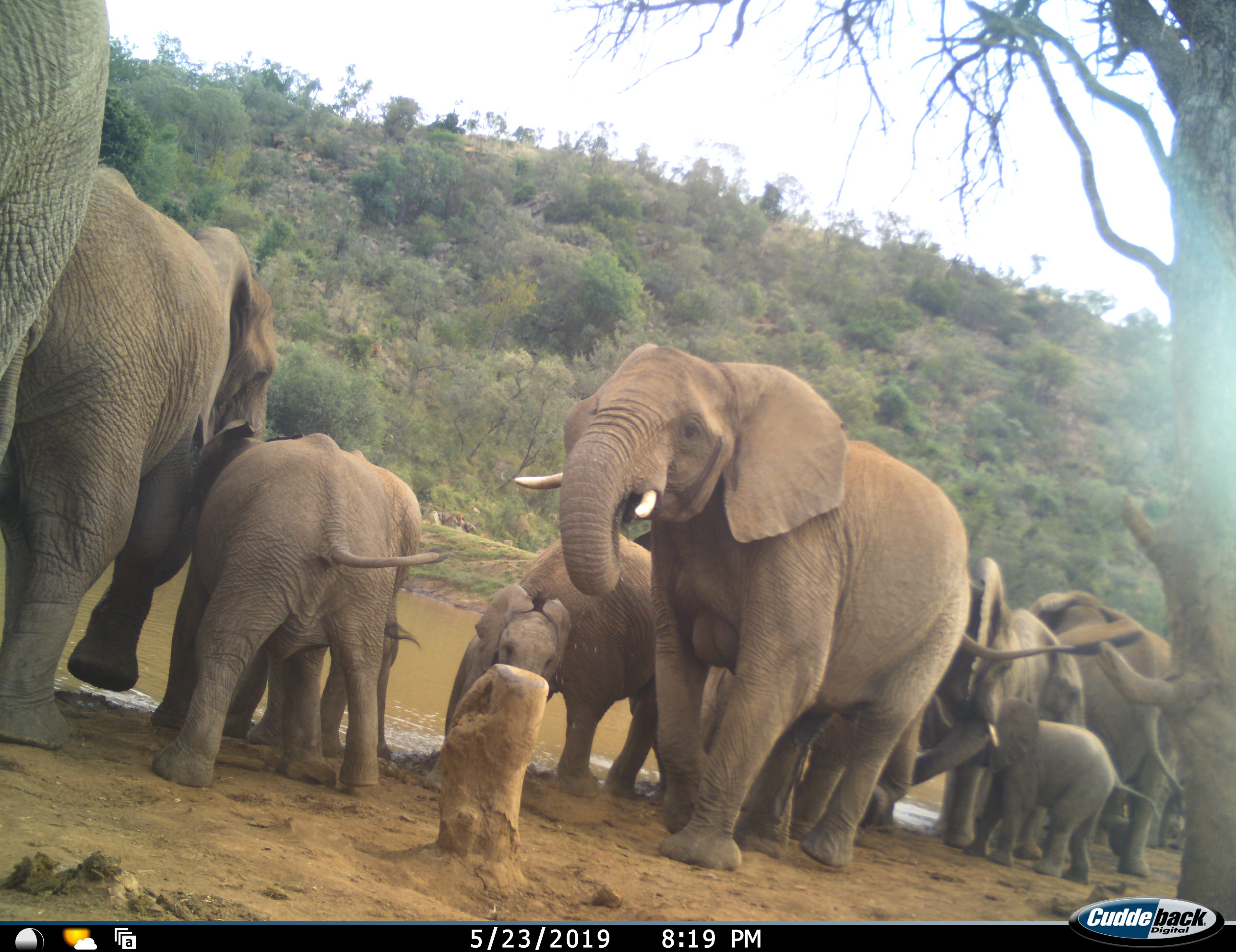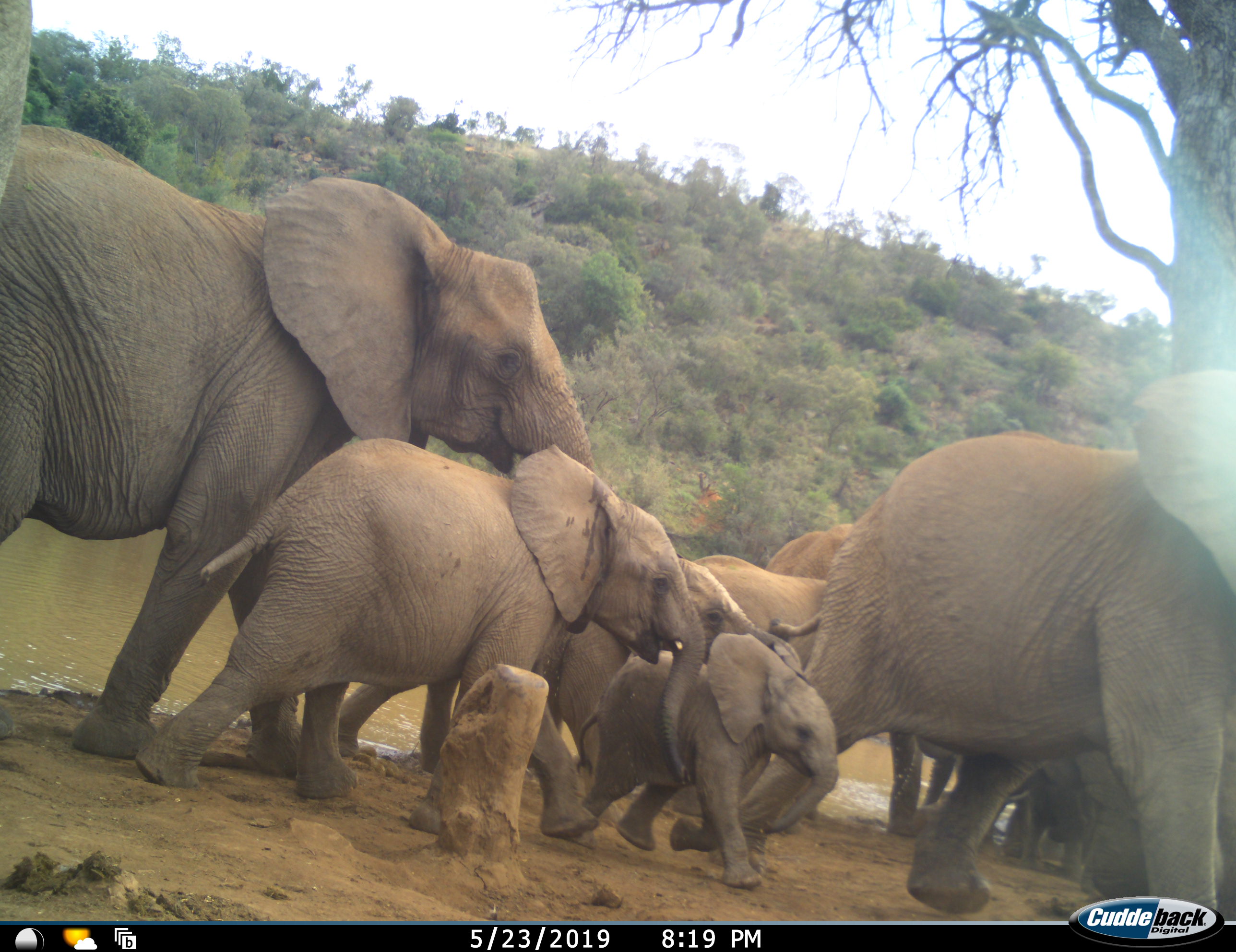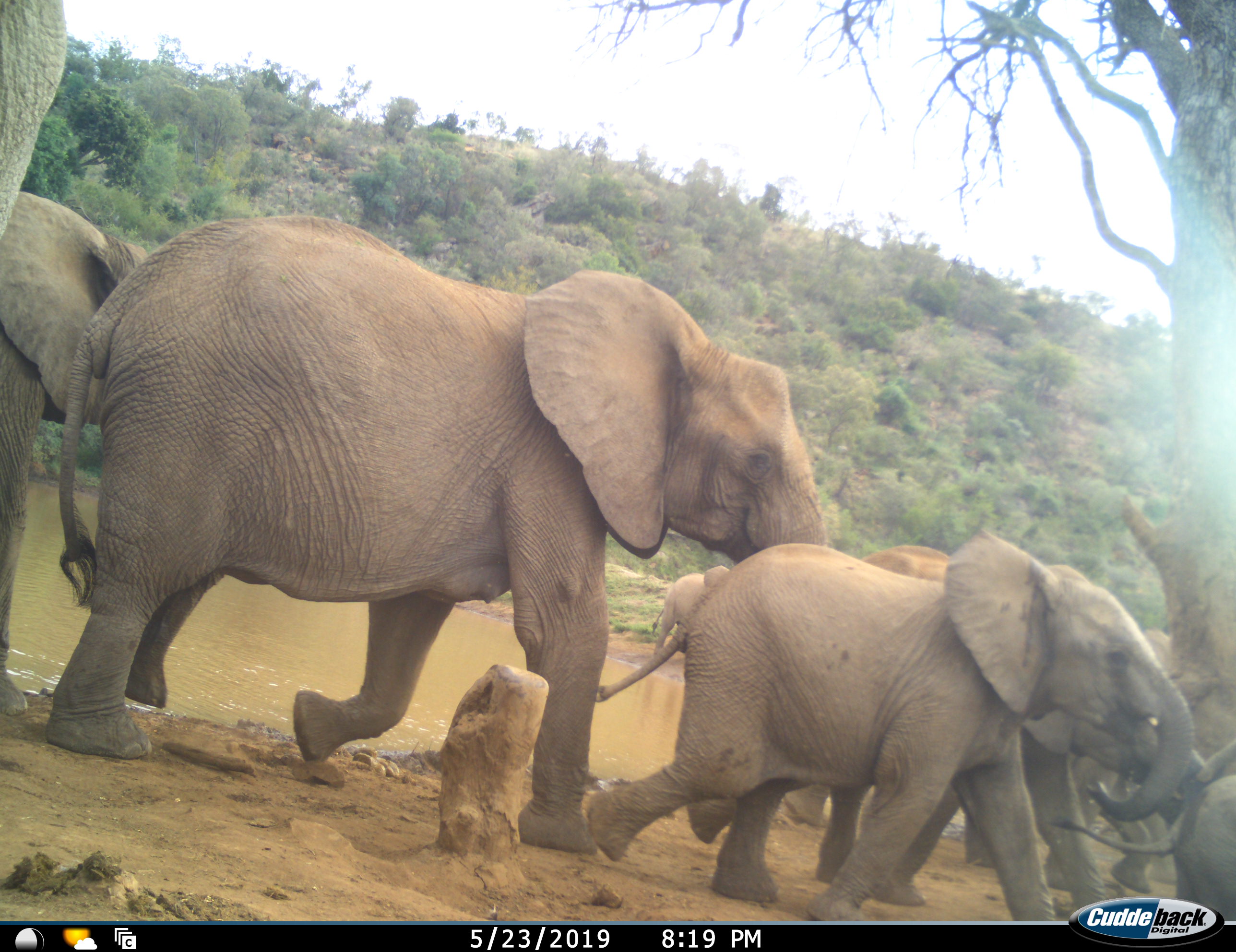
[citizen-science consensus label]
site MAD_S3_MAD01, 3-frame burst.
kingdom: Animalia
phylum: Chordata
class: Mammalia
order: Proboscidea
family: Elephantidae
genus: Loxodonta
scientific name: Loxodonta africana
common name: african bush elephant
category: elephant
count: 11-50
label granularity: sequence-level